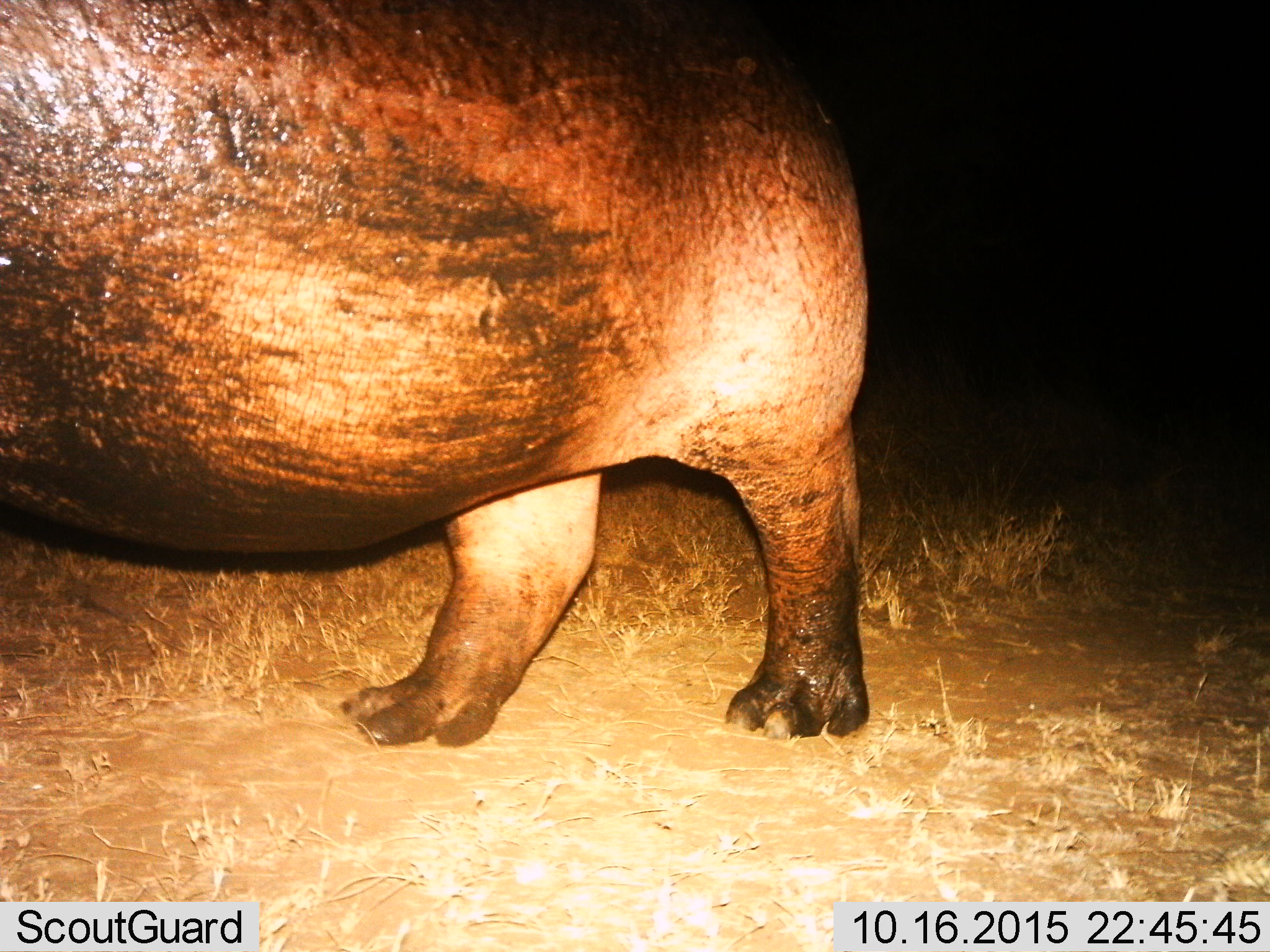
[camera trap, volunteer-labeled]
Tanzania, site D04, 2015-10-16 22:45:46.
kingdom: Animalia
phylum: Chordata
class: Mammalia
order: Artiodactyla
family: Hippopotamidae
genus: Hippopotamus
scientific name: Hippopotamus amphibius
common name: hippopotamus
Hippopotamus (Hippopotamus amphibius), count 1. Behavior (volunteer vote fractions): standing 40%, resting 5%, moving 55%, interacting 0%. Young present (vote fraction): 0%. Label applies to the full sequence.